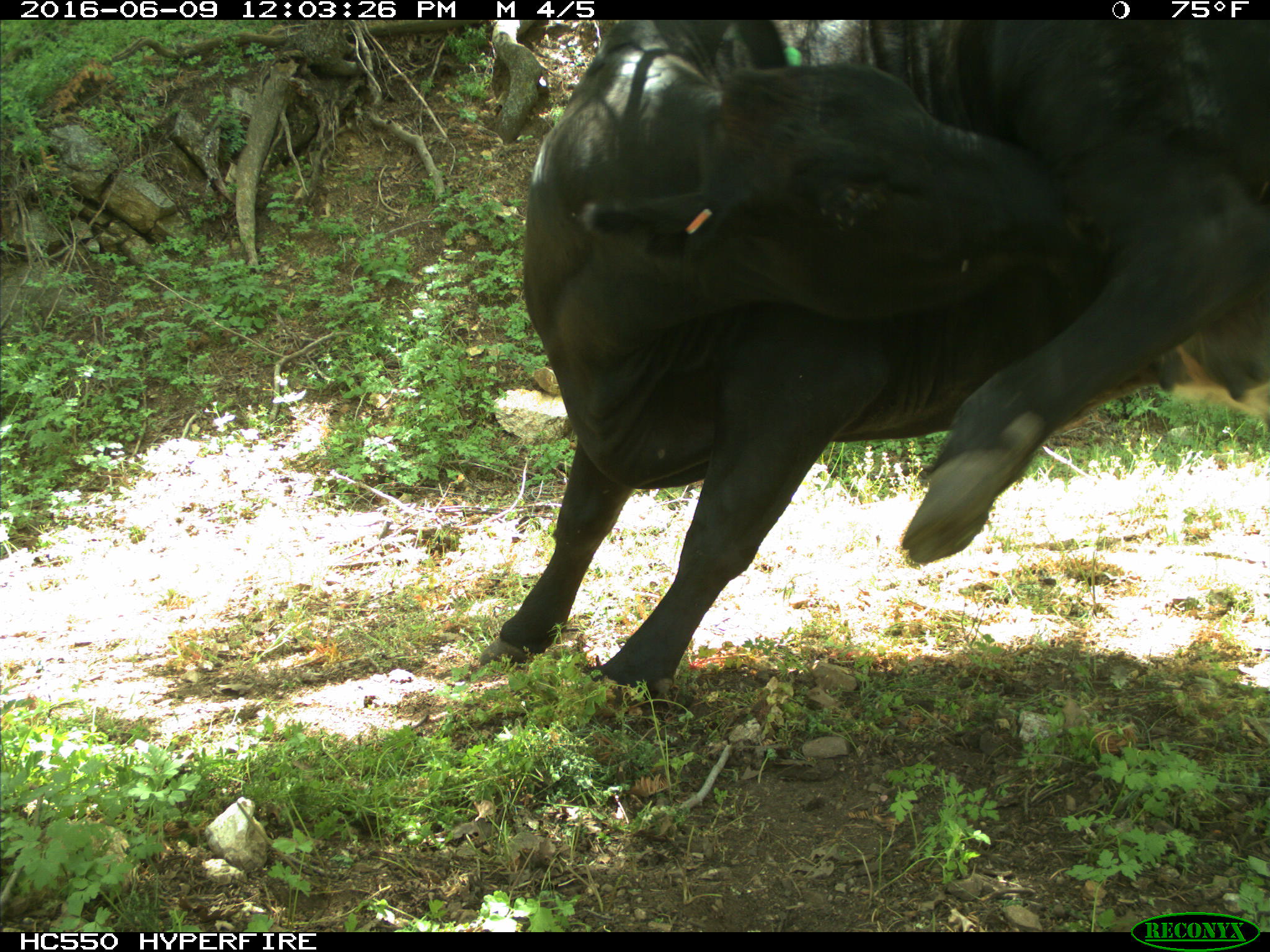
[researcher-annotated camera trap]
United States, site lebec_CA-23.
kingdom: Animalia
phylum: Chordata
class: Mammalia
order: Artiodactyla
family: Bovidae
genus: Bos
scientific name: Bos taurus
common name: domestic cow